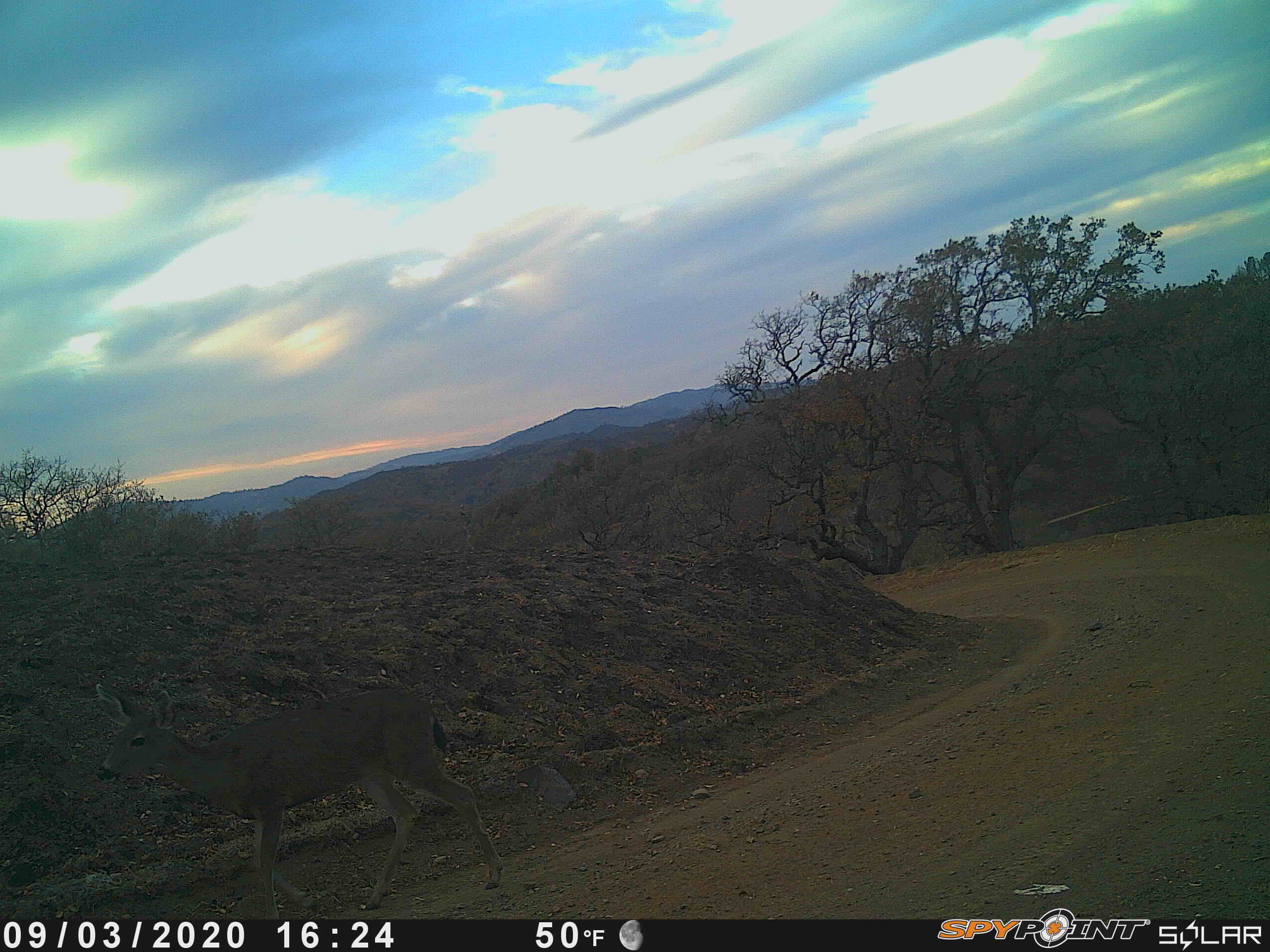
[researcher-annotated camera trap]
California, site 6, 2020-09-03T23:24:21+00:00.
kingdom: Animalia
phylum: Chordata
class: Mammalia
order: Artiodactyla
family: Cervidae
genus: Odocoileus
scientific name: Odocoileus hemionus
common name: mule deer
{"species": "mule deer (Odocoileus hemionus)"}